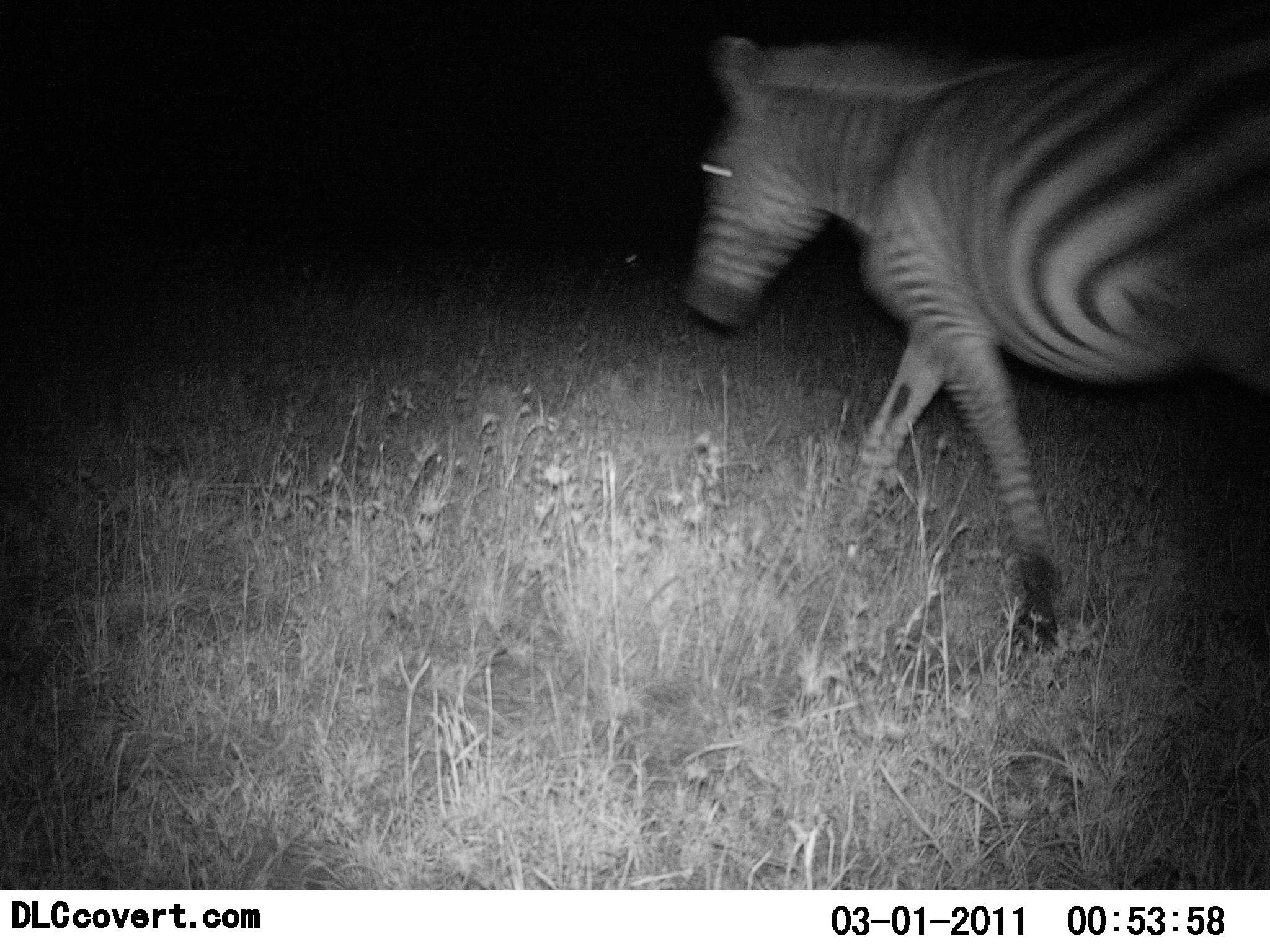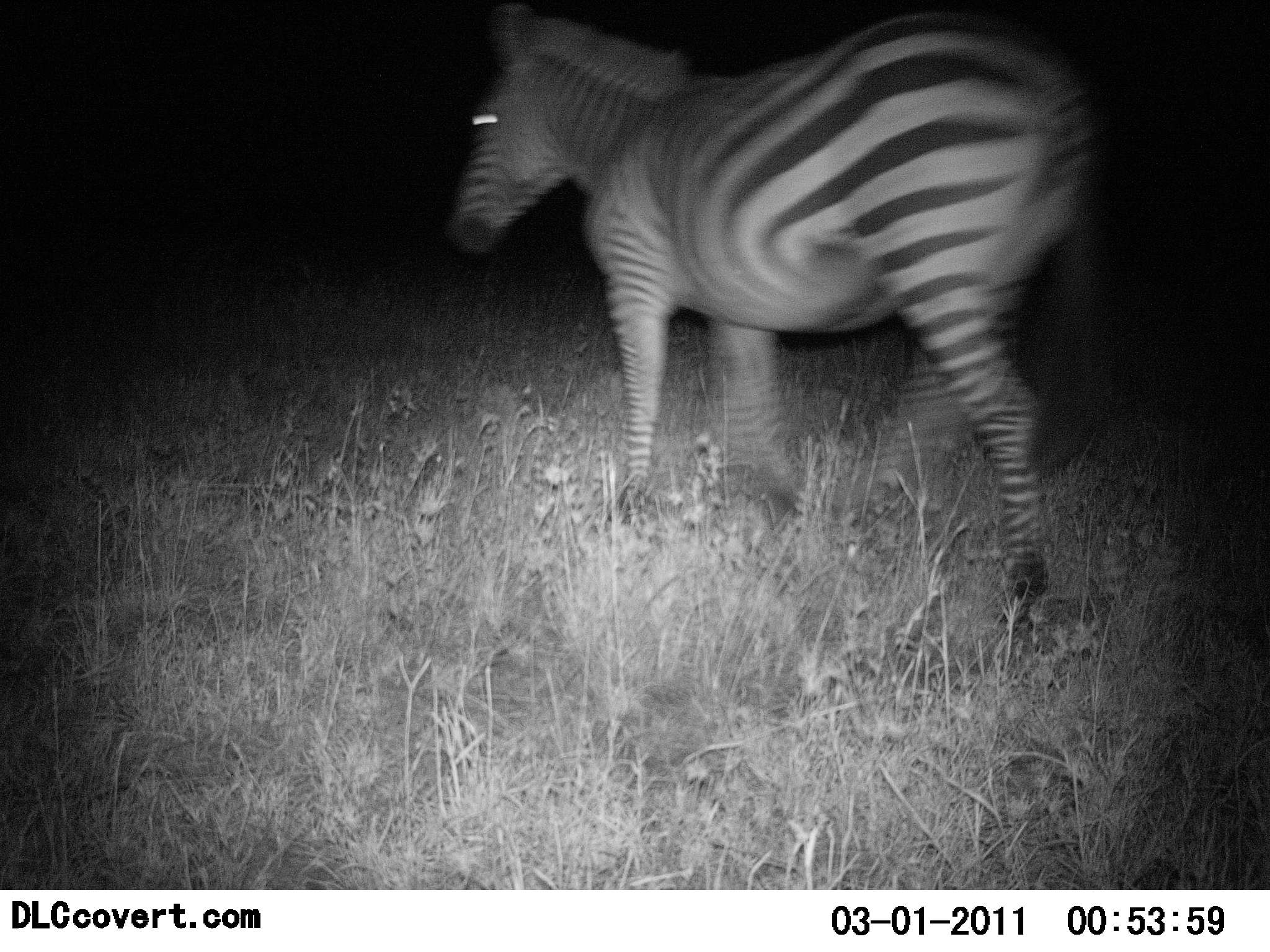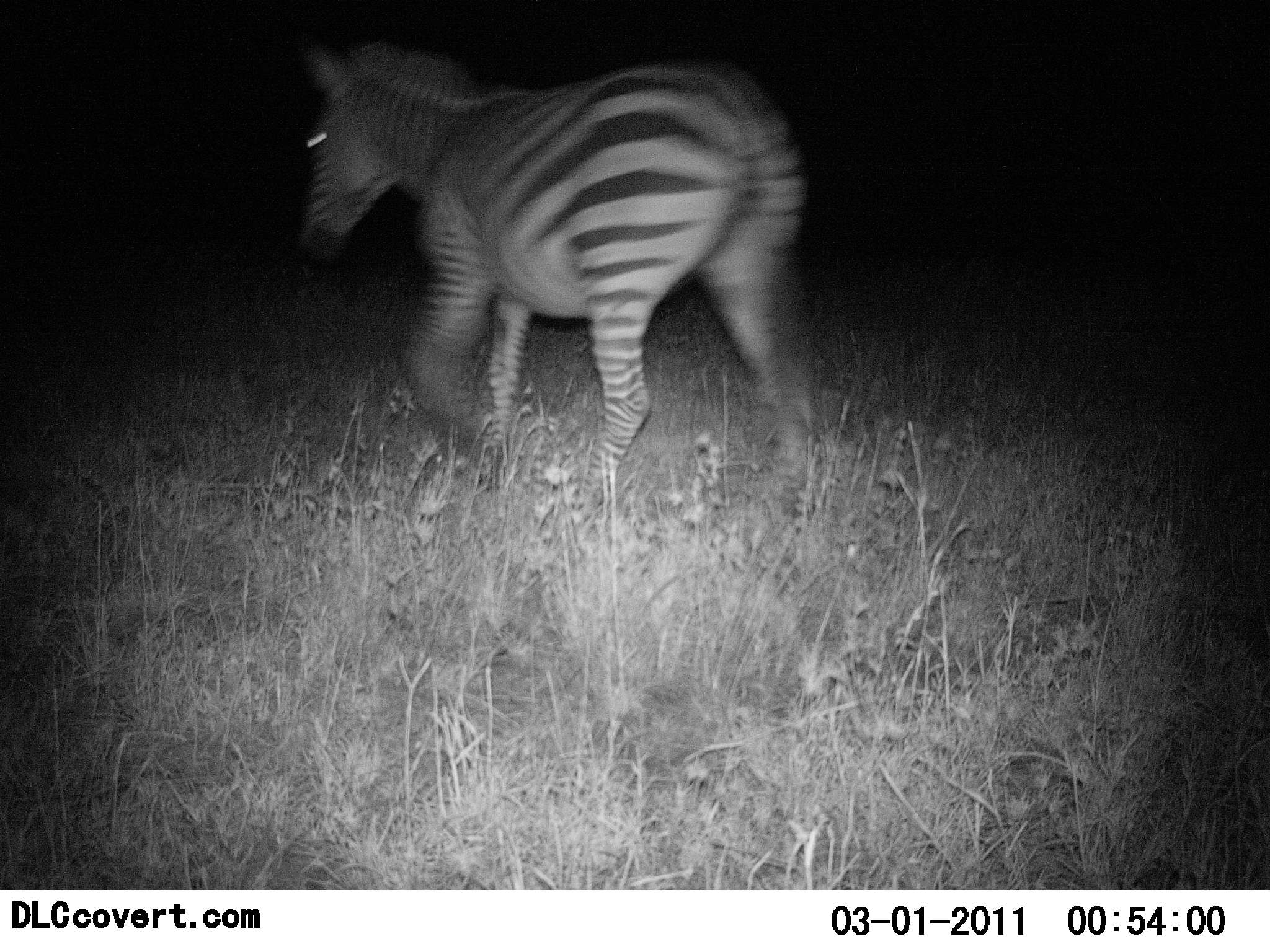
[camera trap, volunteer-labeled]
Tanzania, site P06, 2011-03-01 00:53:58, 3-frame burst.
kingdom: Animalia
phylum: Chordata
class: Mammalia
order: Perissodactyla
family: Equidae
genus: Equus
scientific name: Equus quagga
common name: plains zebra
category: zebra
Zebra (plains zebra) (Equus quagga), count 1. Behavior (volunteer vote fractions): standing 0%, resting 0%, moving 100%, interacting 0%. Young present (vote fraction): 0%. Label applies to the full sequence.